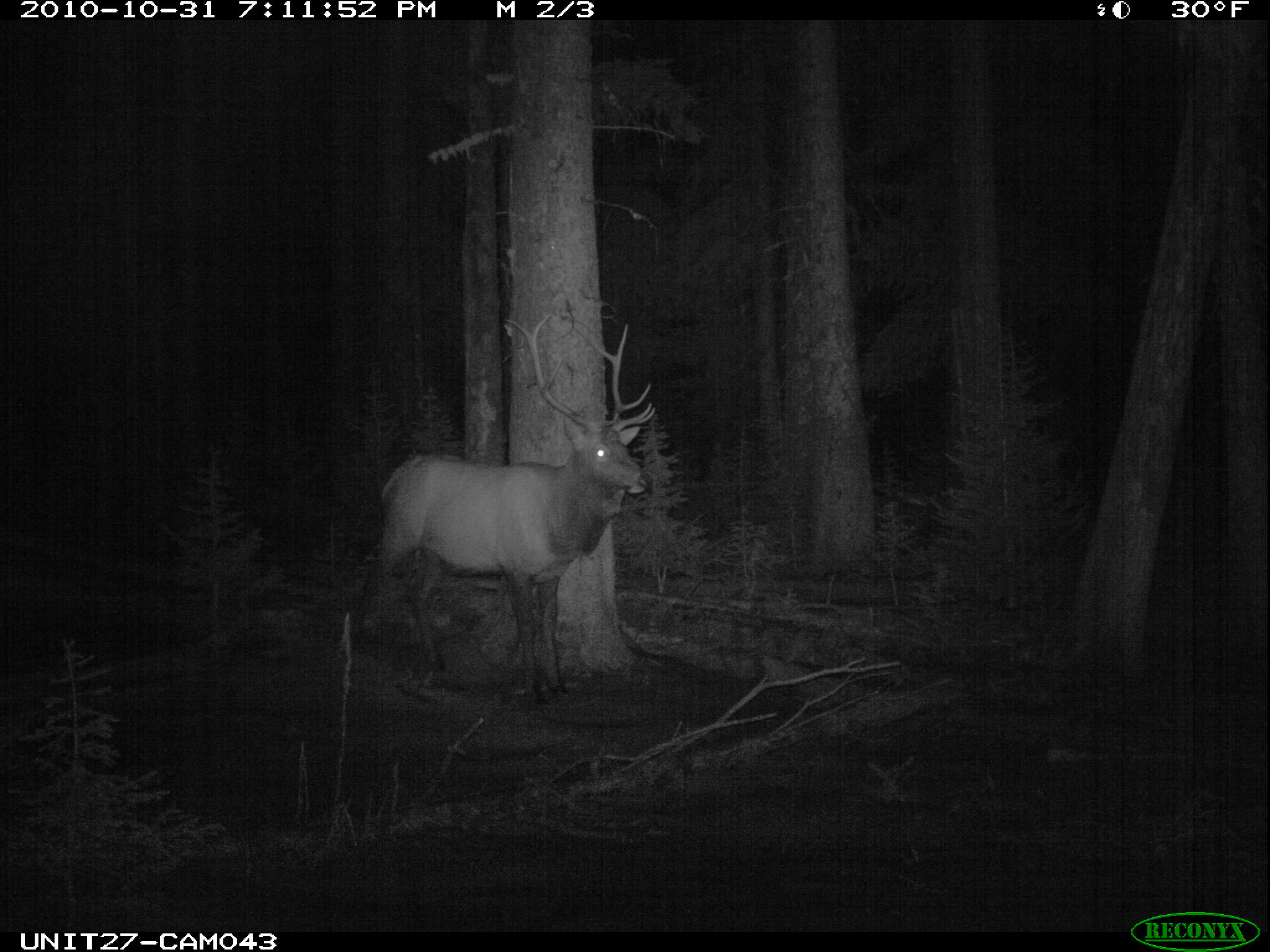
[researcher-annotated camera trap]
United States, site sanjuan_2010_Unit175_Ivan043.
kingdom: Animalia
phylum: Chordata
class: Mammalia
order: Artiodactyla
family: Cervidae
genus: Cervus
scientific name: Cervus elaphus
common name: red deer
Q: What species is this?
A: Cervus elaphus (red deer).